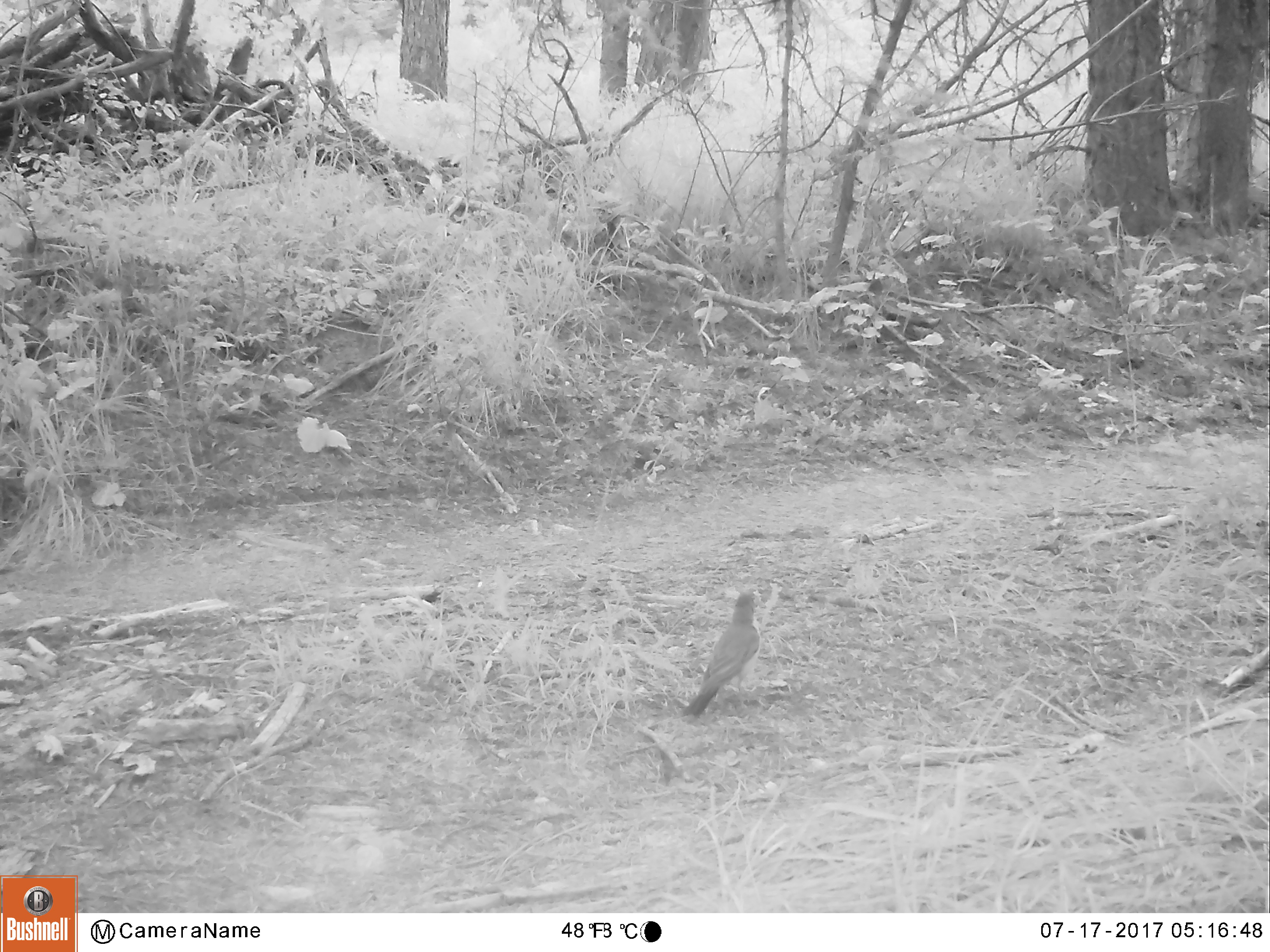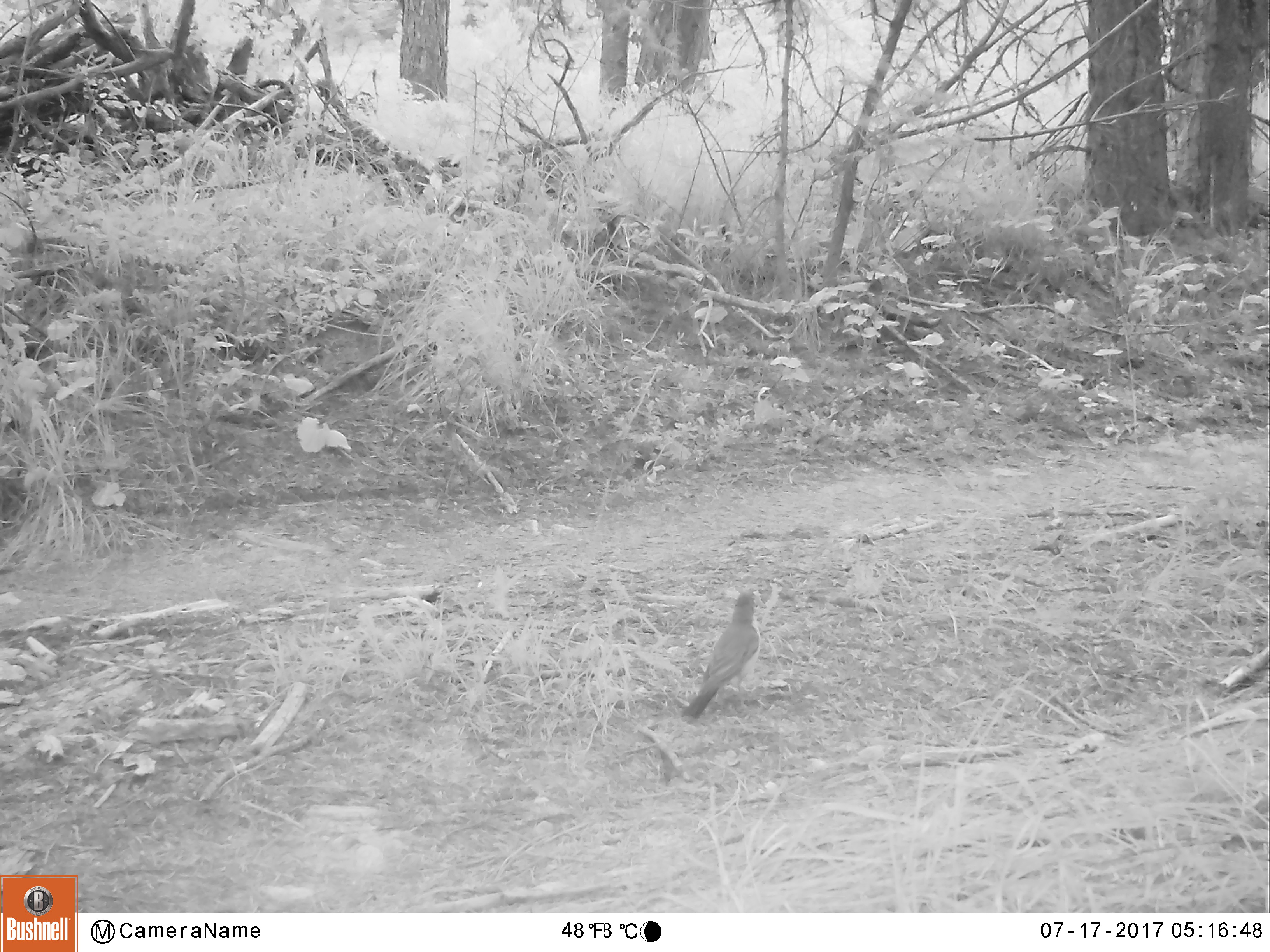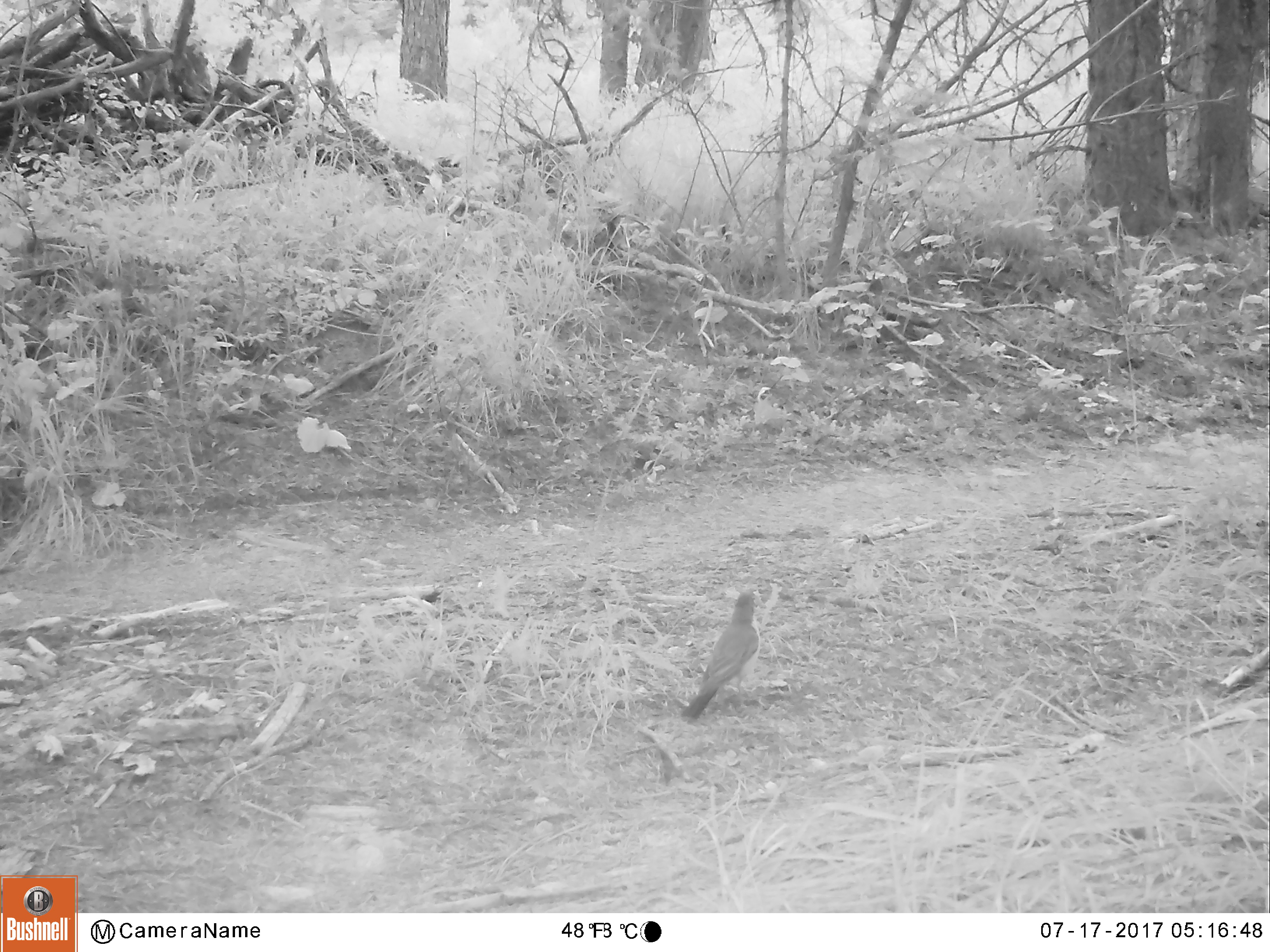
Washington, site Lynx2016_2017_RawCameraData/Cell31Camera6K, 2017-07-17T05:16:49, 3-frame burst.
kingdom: Animalia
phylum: Chordata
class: Aves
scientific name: Aves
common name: birds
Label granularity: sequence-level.